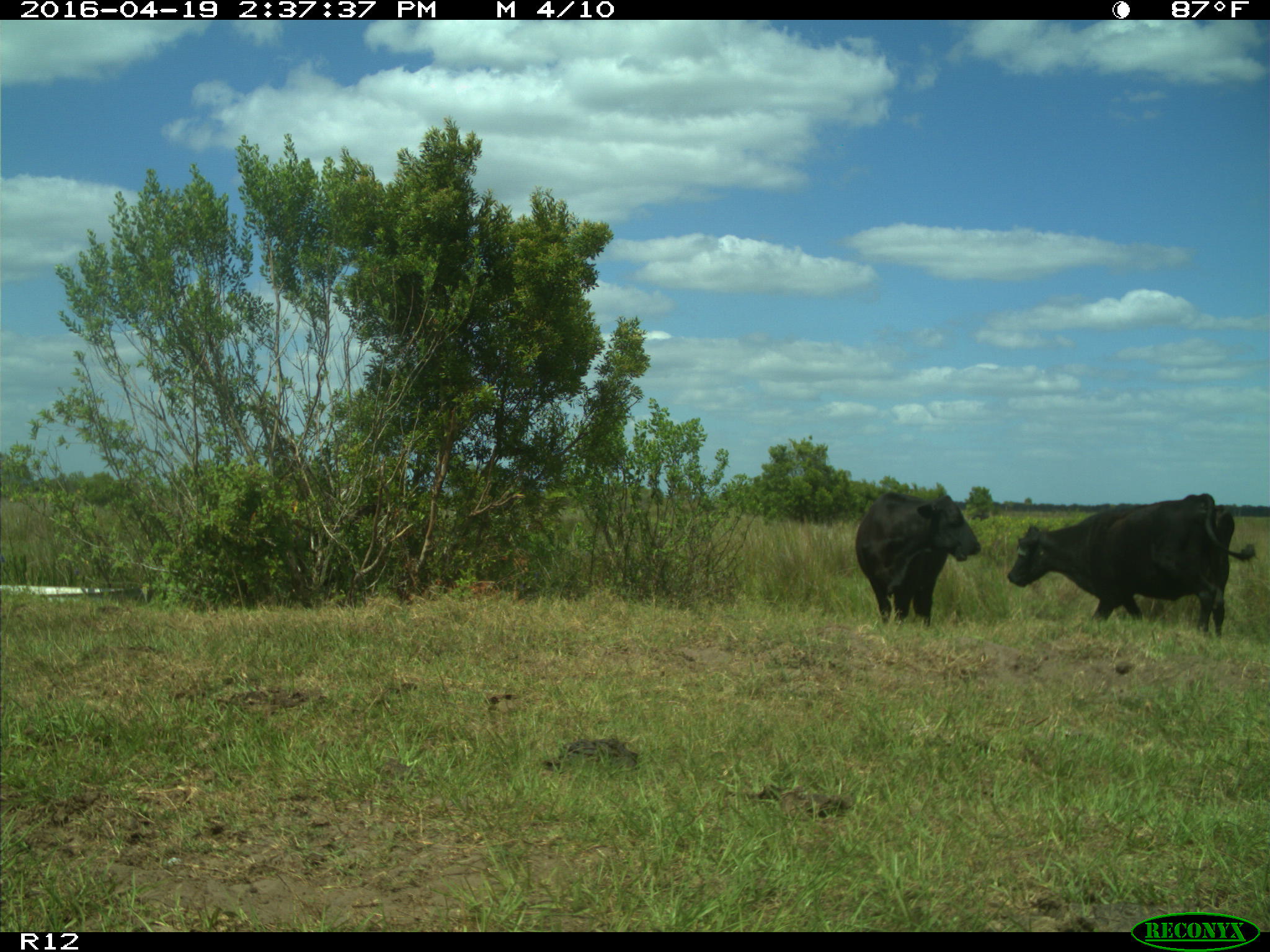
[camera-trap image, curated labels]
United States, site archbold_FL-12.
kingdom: Animalia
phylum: Chordata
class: Mammalia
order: Artiodactyla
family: Bovidae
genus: Bos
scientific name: Bos taurus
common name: domestic cow